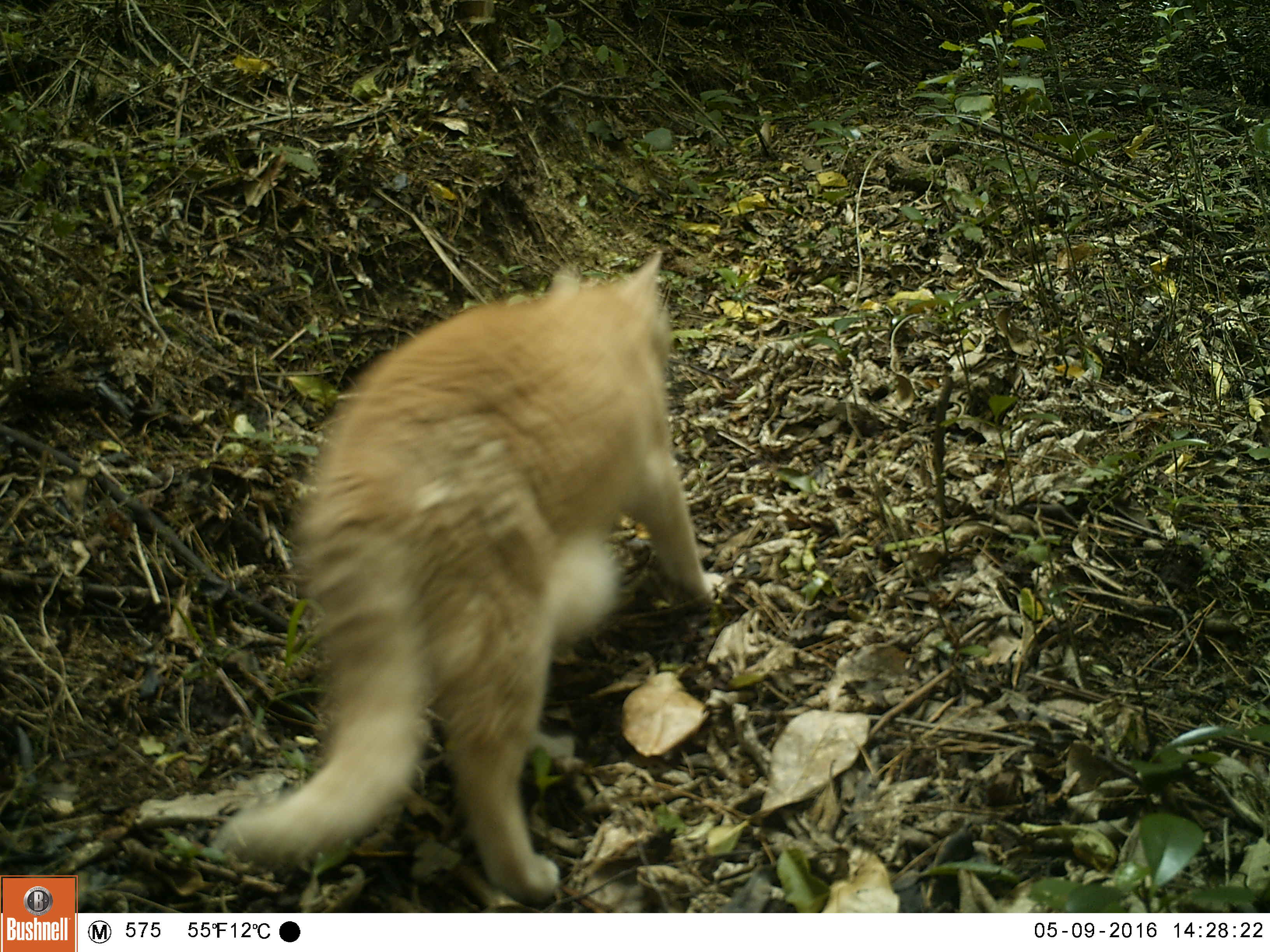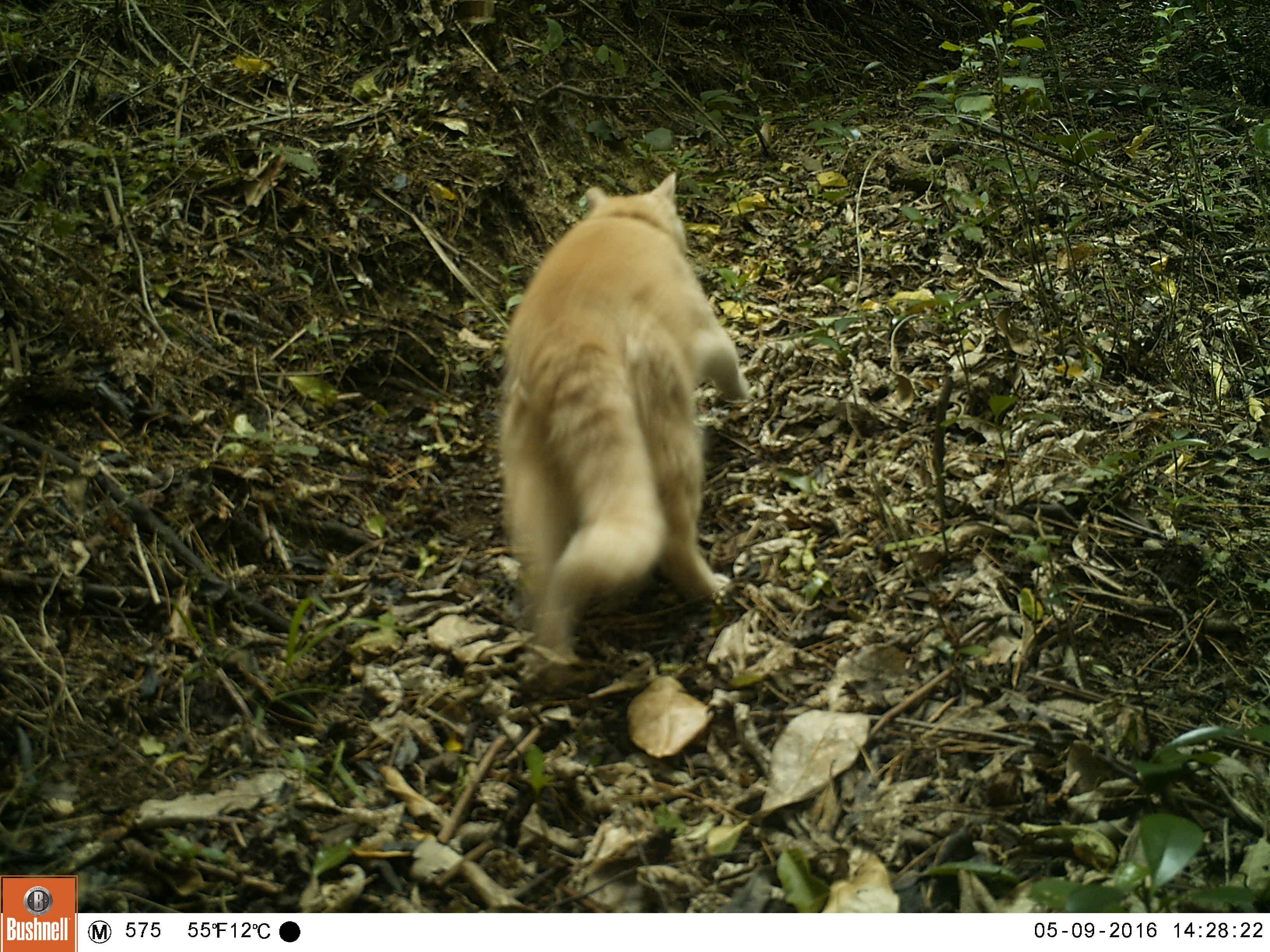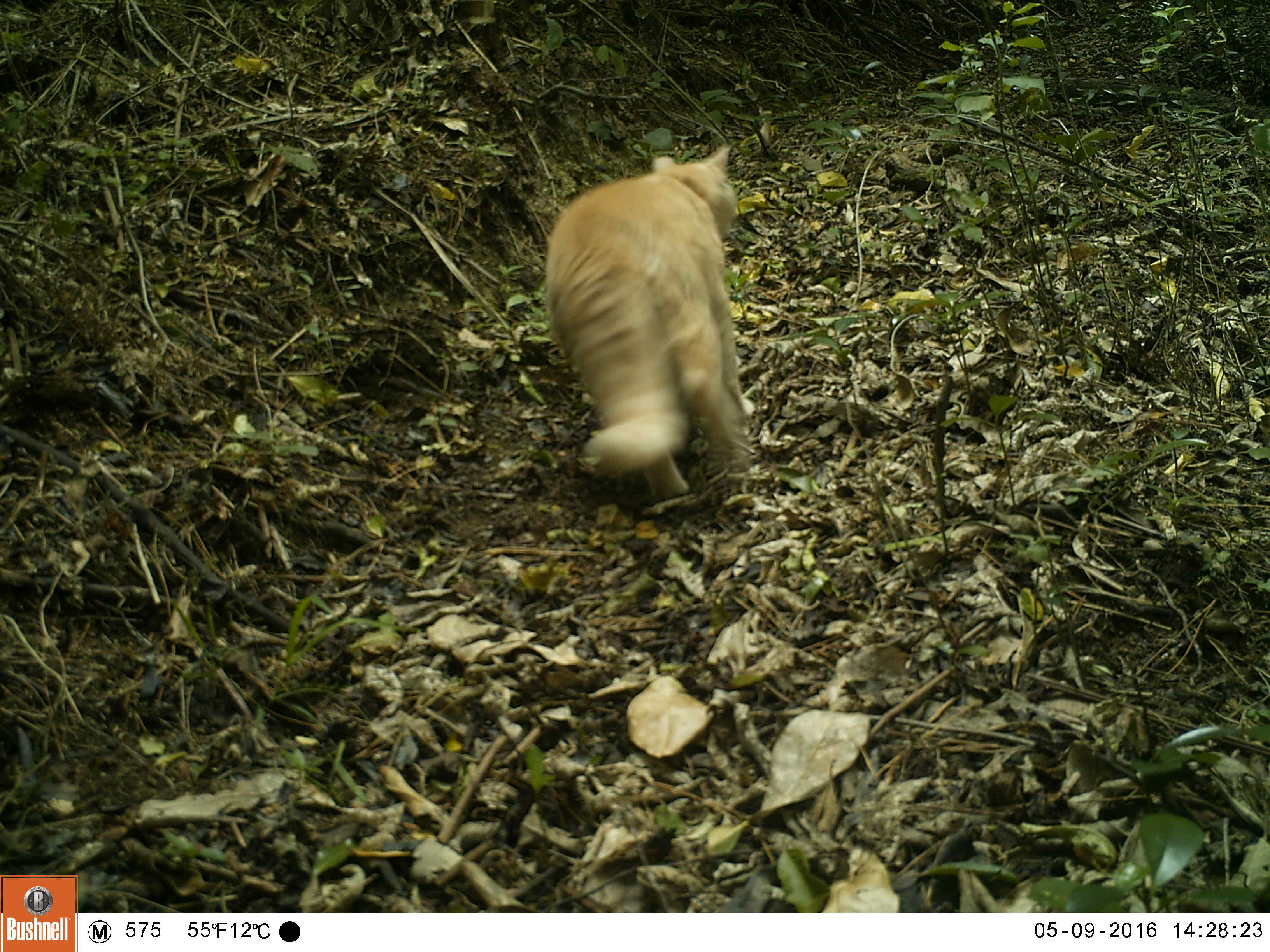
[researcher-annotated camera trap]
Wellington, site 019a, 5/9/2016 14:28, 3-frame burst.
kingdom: Animalia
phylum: Chordata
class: Mammalia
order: Carnivora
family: Felidae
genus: Felis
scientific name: Felis catus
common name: cat